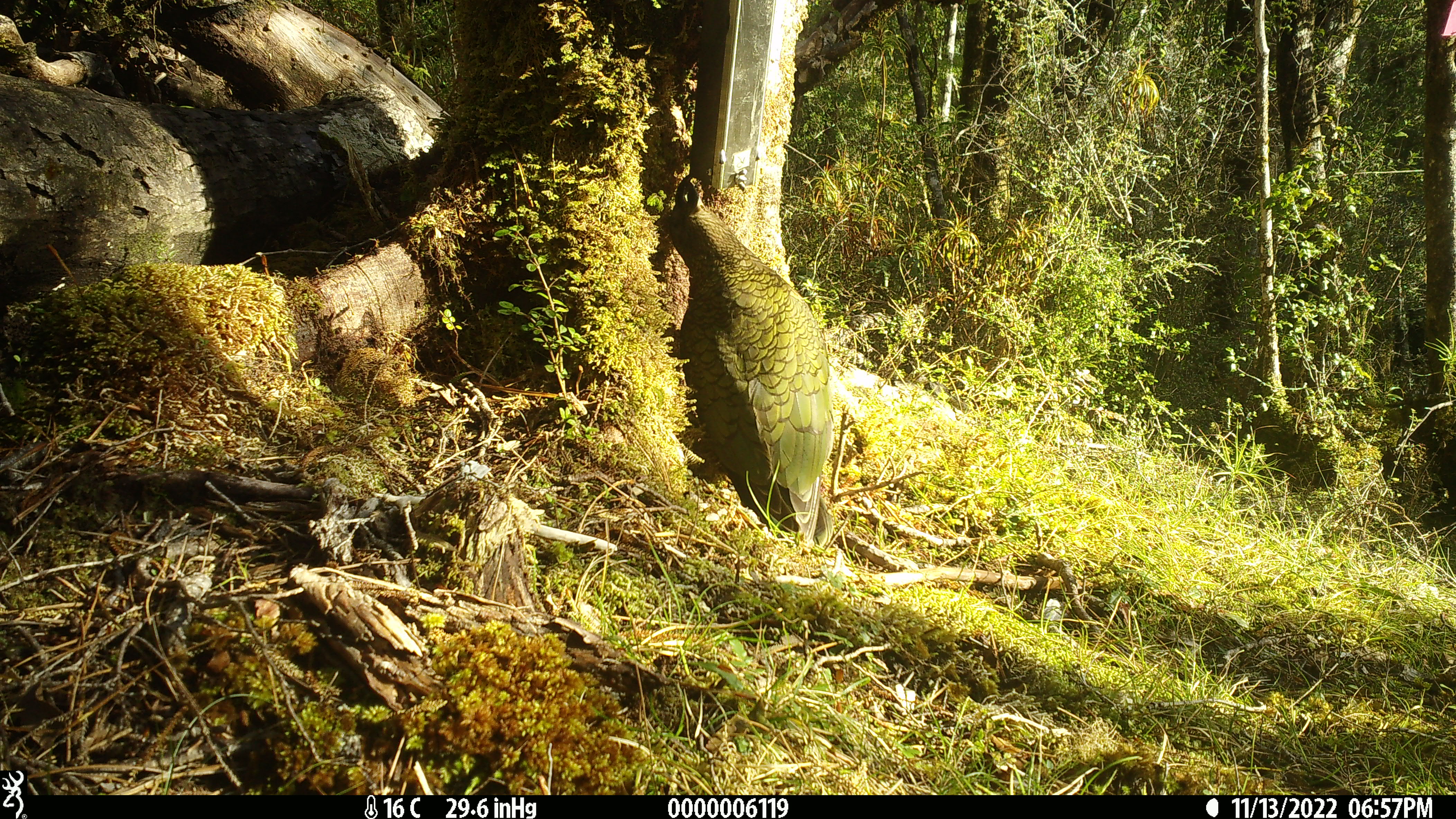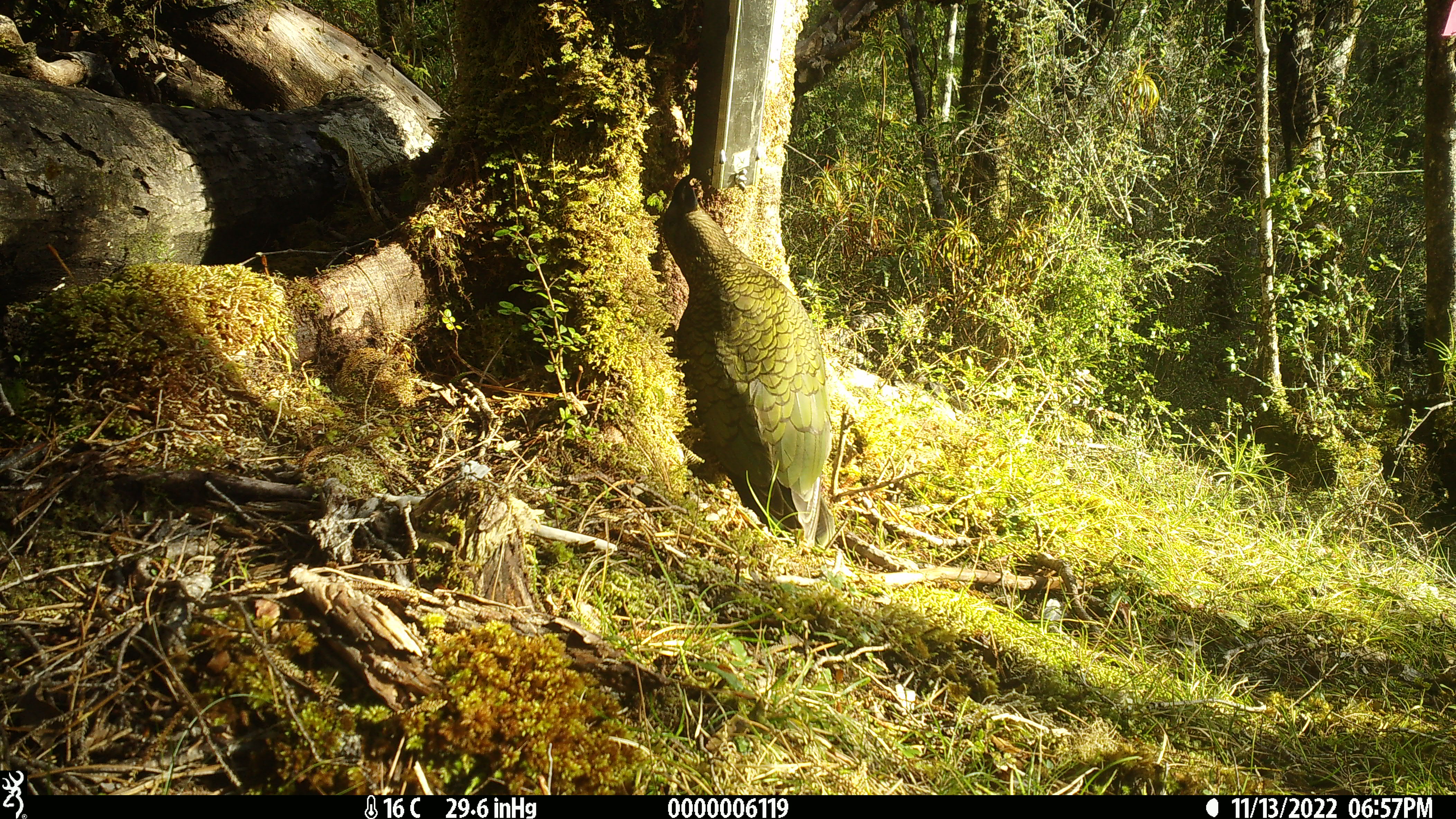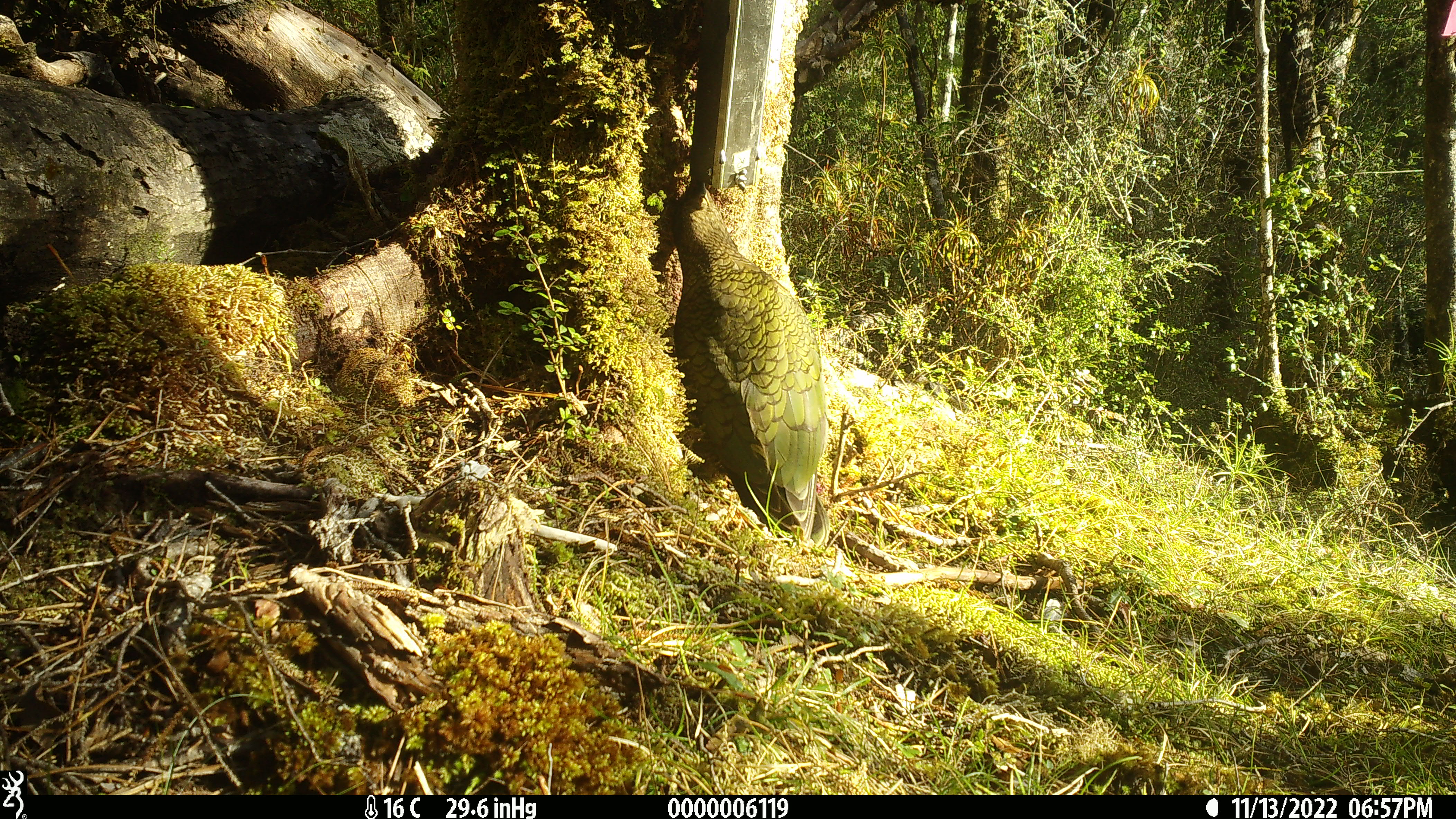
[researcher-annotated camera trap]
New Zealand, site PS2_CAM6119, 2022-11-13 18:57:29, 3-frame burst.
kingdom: Animalia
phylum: Chordata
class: Aves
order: Psittaciformes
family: Strigopidae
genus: Nestor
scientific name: Nestor notabilis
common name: kea